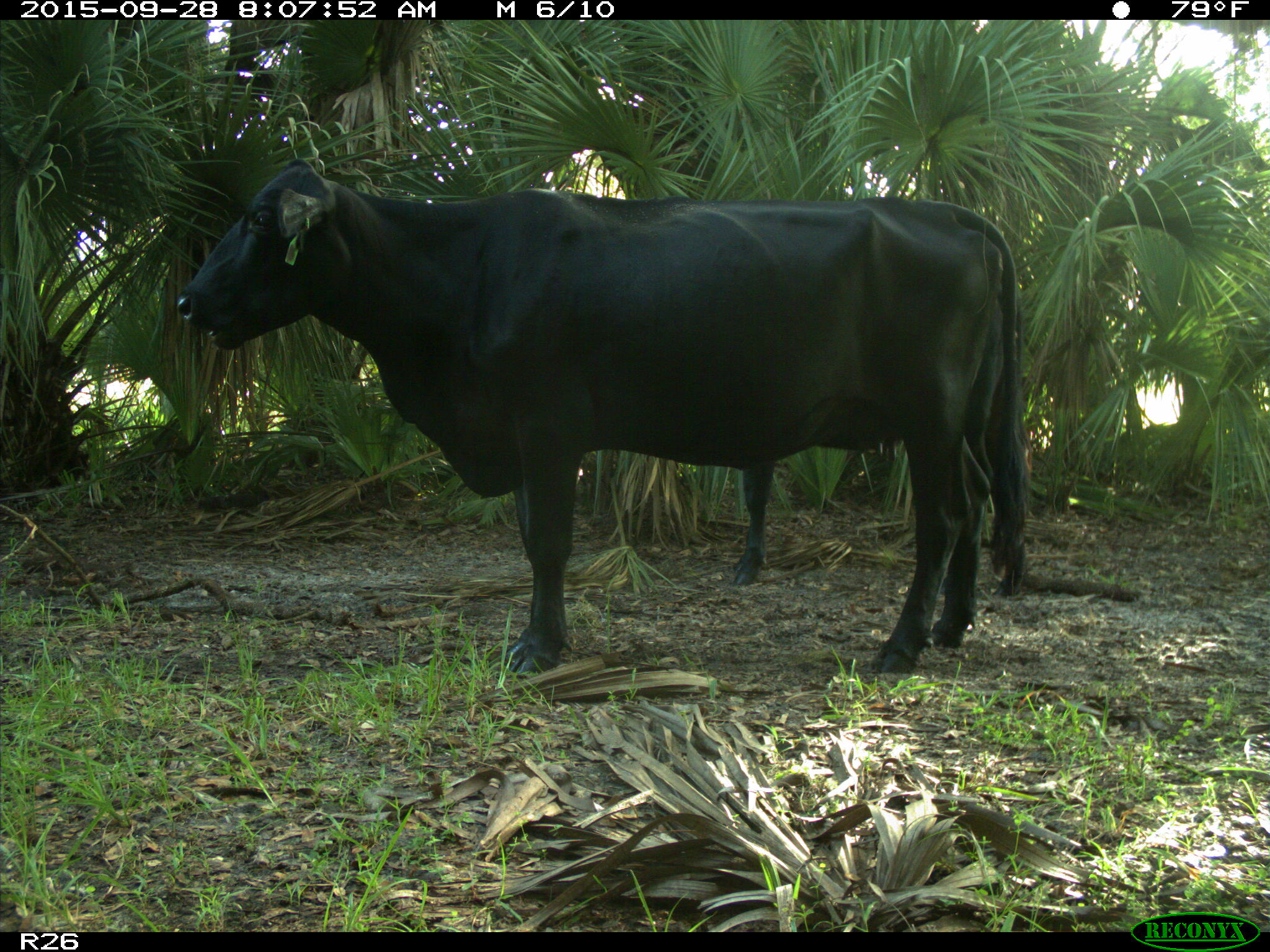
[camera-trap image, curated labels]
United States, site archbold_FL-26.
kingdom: Animalia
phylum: Chordata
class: Mammalia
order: Artiodactyla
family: Bovidae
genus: Bos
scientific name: Bos taurus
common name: domestic cow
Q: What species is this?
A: Bos taurus (domestic cow).